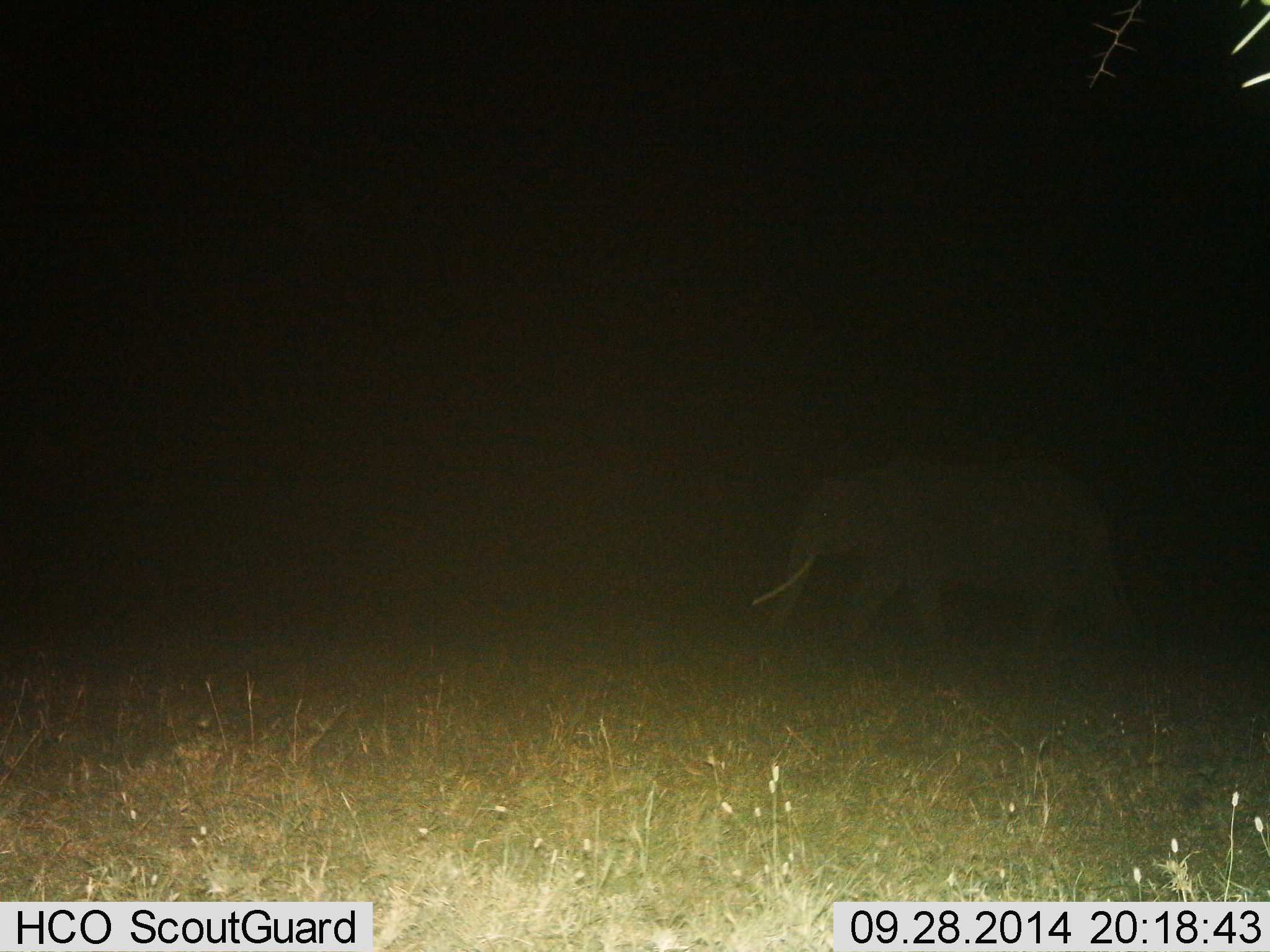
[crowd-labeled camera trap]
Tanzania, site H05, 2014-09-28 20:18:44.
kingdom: Animalia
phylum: Chordata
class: Mammalia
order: Proboscidea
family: Elephantidae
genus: Loxodonta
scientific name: Loxodonta africana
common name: african bush elephant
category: elephant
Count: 1.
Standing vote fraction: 10%.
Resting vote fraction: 0%.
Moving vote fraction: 90%.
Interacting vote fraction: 0%.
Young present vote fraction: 0%.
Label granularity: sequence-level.